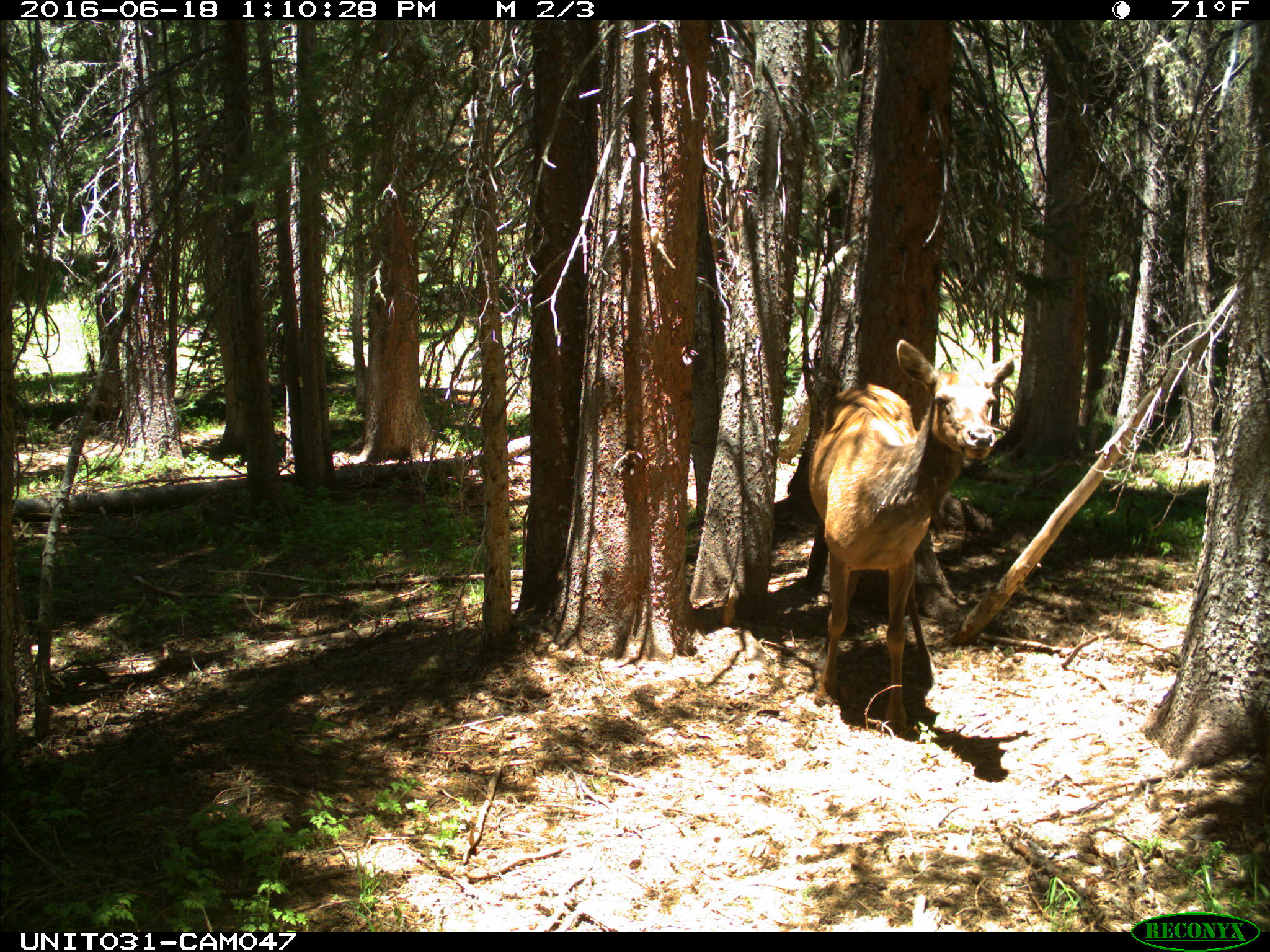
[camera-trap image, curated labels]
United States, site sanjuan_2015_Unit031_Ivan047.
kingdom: Animalia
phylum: Chordata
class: Mammalia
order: Artiodactyla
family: Cervidae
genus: Cervus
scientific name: Cervus elaphus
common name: red deer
Cervus elaphus (red deer).